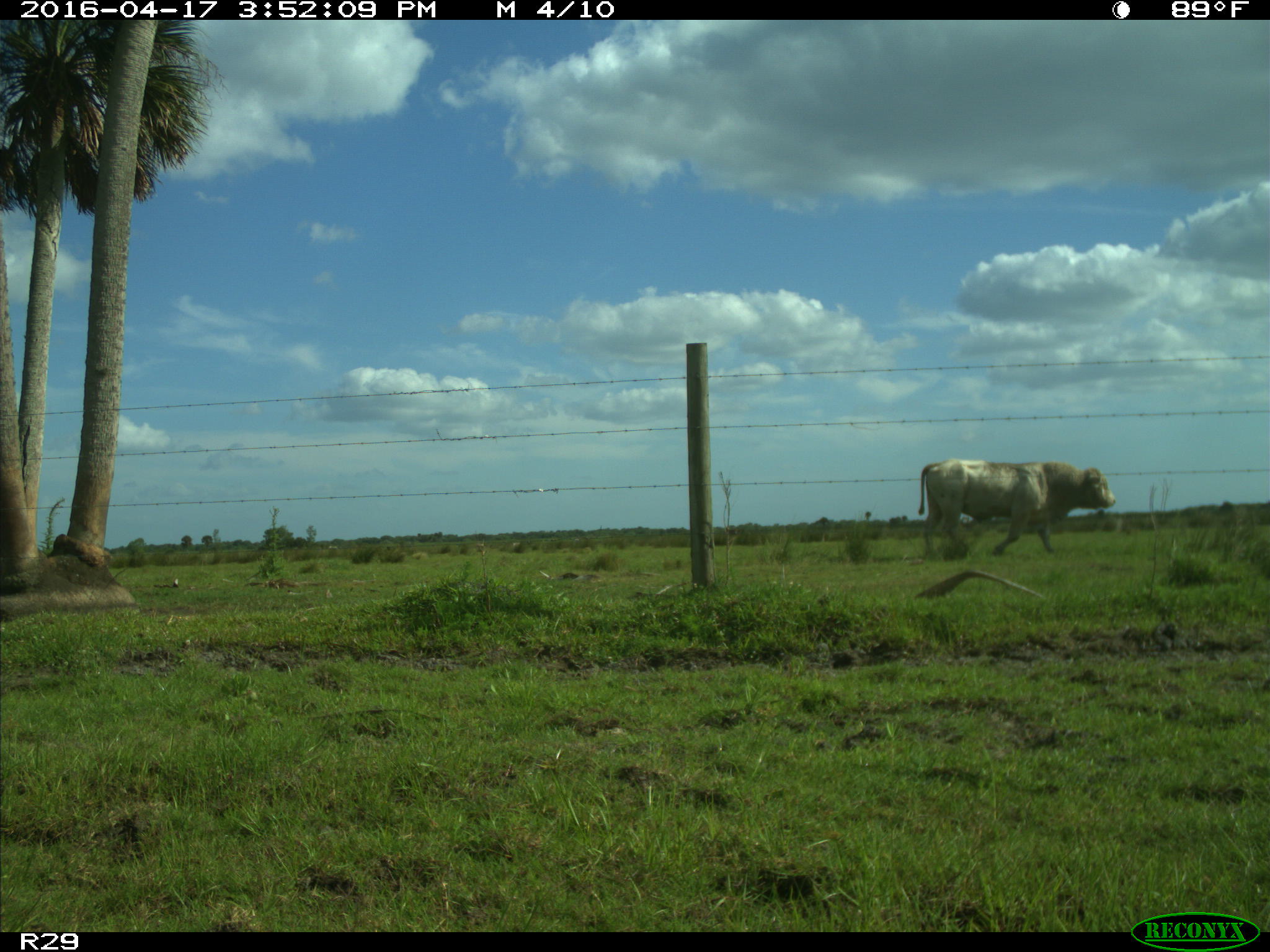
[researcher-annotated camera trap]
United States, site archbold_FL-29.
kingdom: Animalia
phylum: Chordata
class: Mammalia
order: Artiodactyla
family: Bovidae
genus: Bos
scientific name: Bos taurus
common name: domestic cow